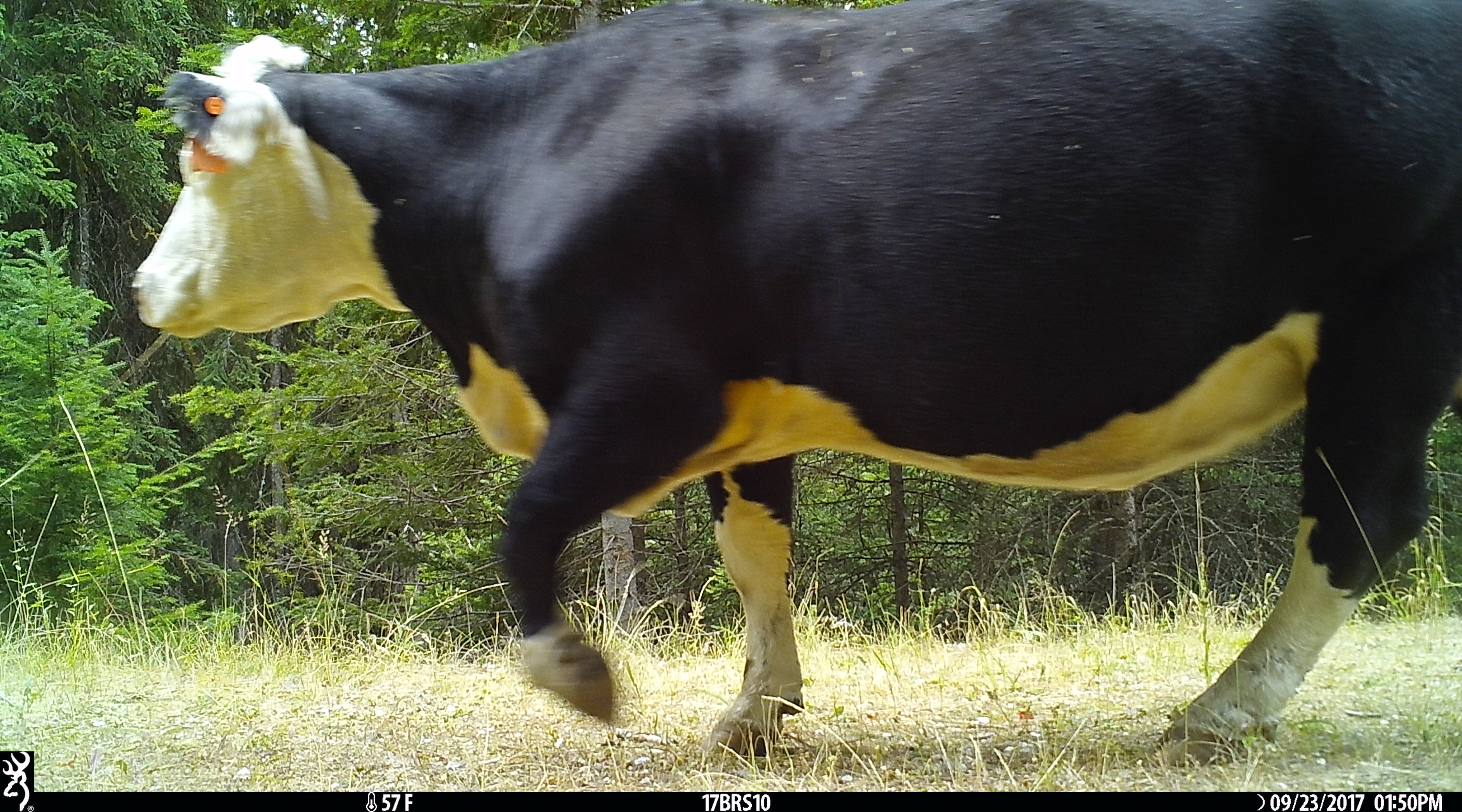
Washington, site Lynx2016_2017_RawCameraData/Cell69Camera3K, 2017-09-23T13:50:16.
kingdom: Animalia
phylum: Chordata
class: Mammalia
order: Artiodactyla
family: Bovidae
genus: Bos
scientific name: Bos taurus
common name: domestic cattle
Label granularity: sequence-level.